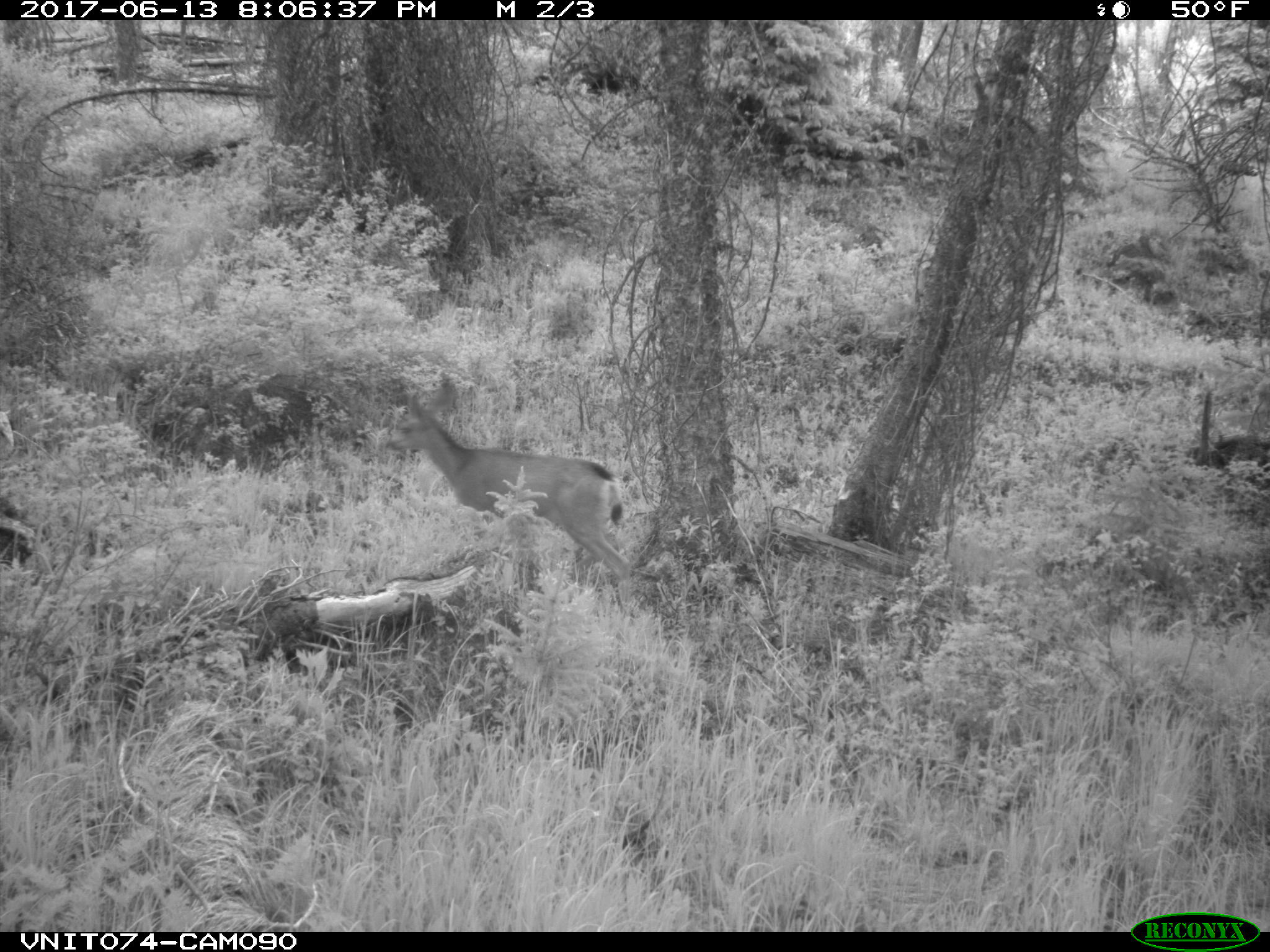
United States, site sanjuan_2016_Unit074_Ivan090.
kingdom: Animalia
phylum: Chordata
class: Mammalia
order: Artiodactyla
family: Cervidae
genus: Odocoileus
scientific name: Odocoileus hemionus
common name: mule deer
Odocoileus hemionus (mule deer).